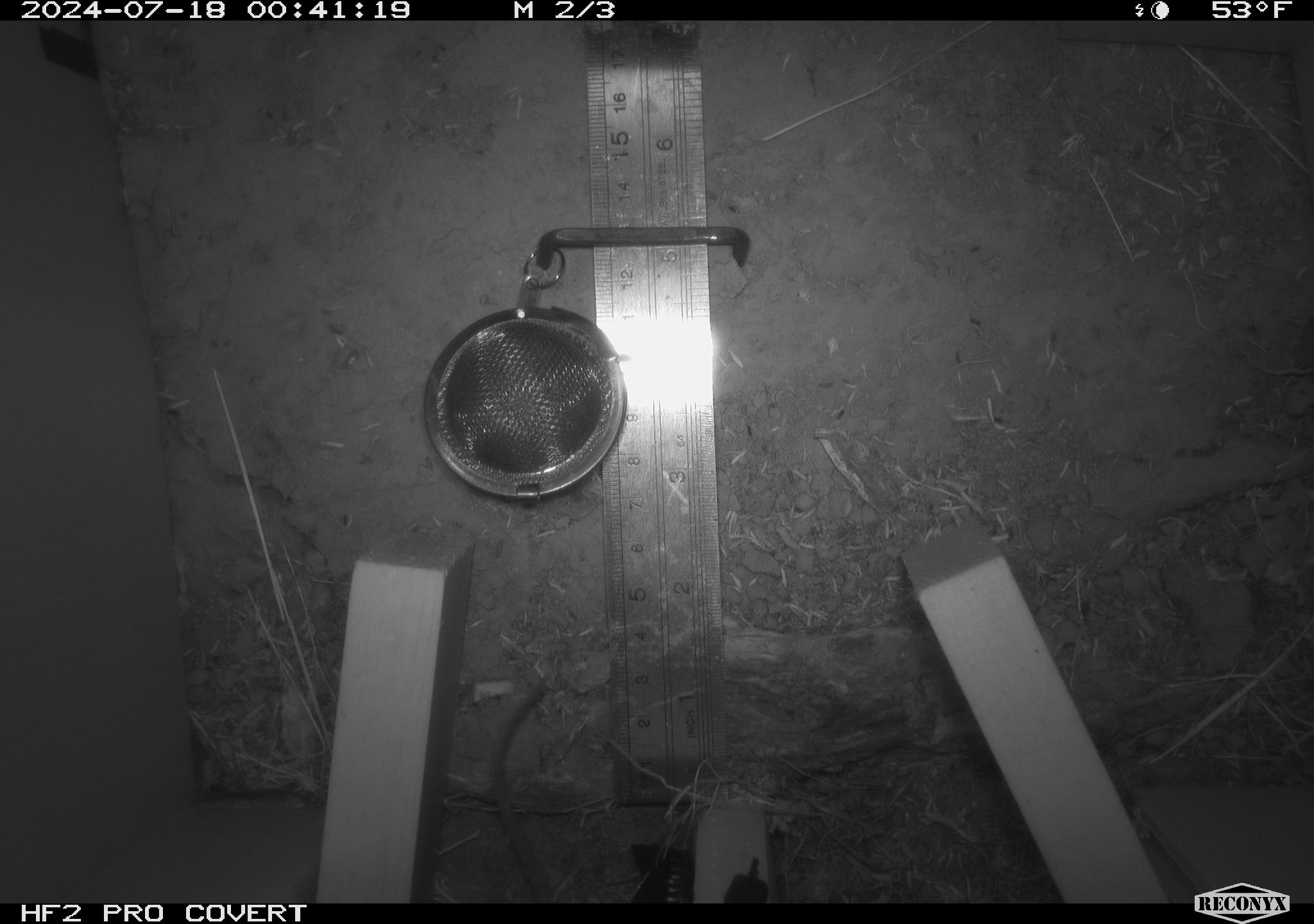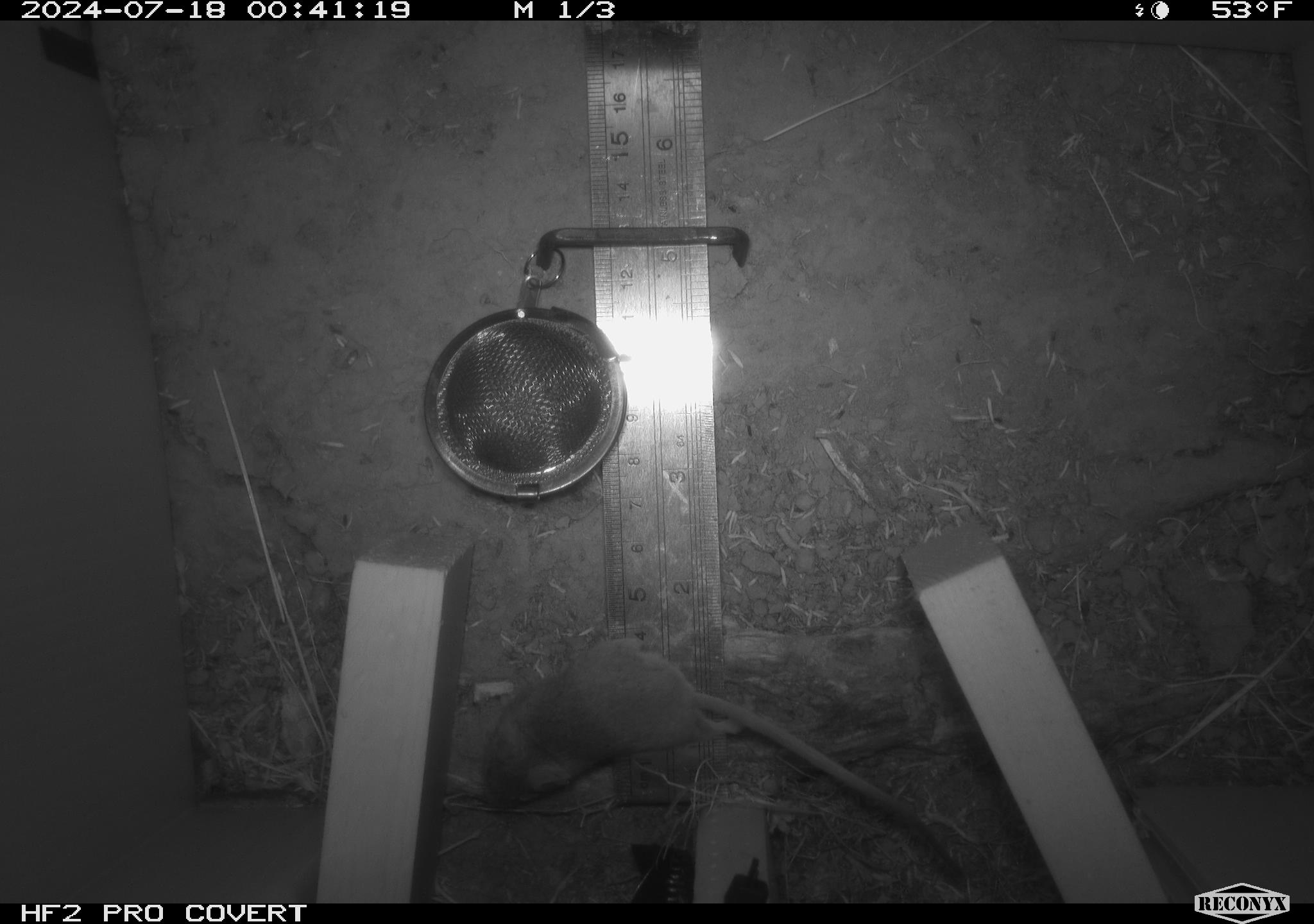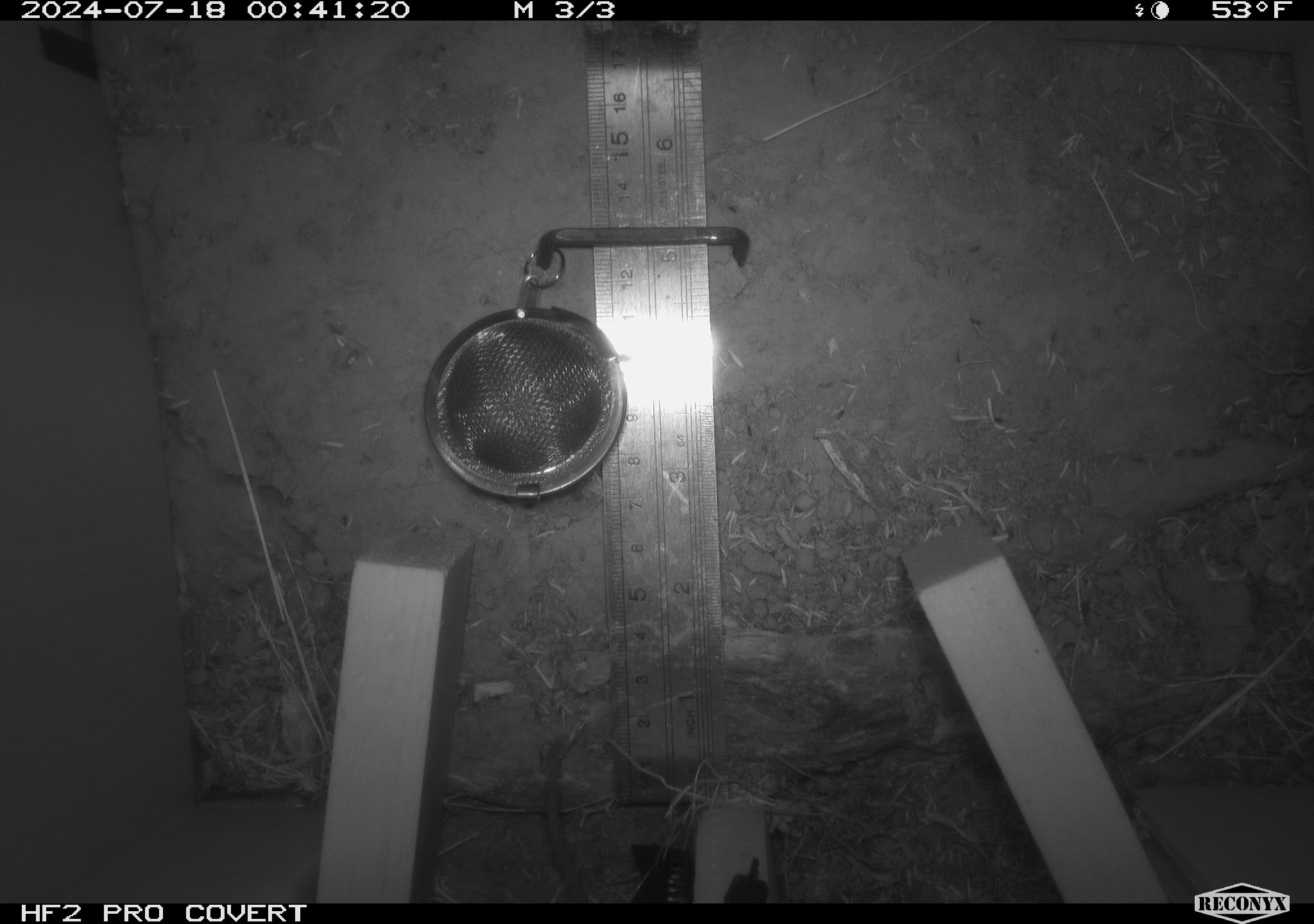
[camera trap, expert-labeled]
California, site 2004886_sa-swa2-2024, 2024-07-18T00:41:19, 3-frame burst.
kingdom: Animalia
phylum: Chordata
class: Mammalia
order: Rodentia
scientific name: Rodentia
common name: mouse species